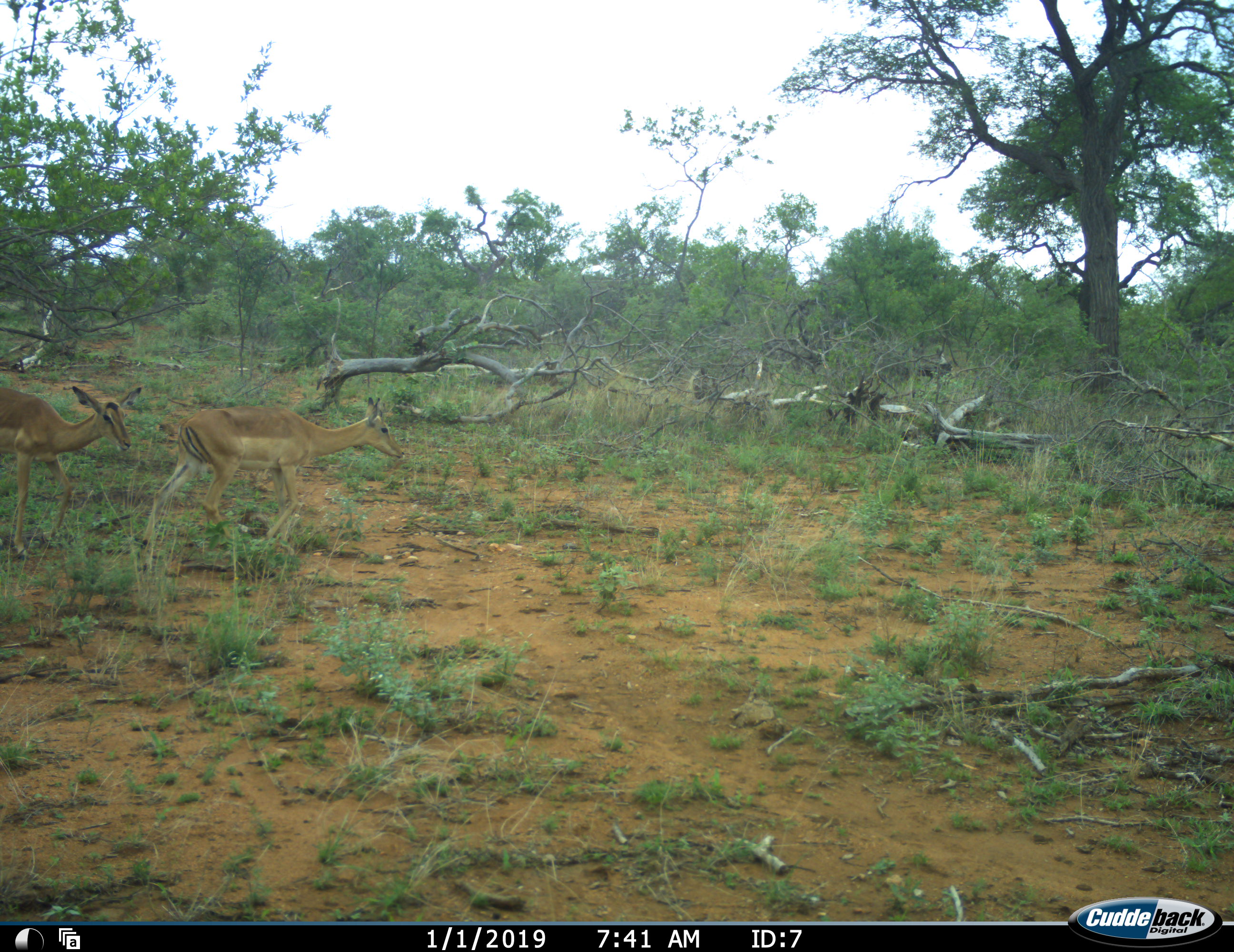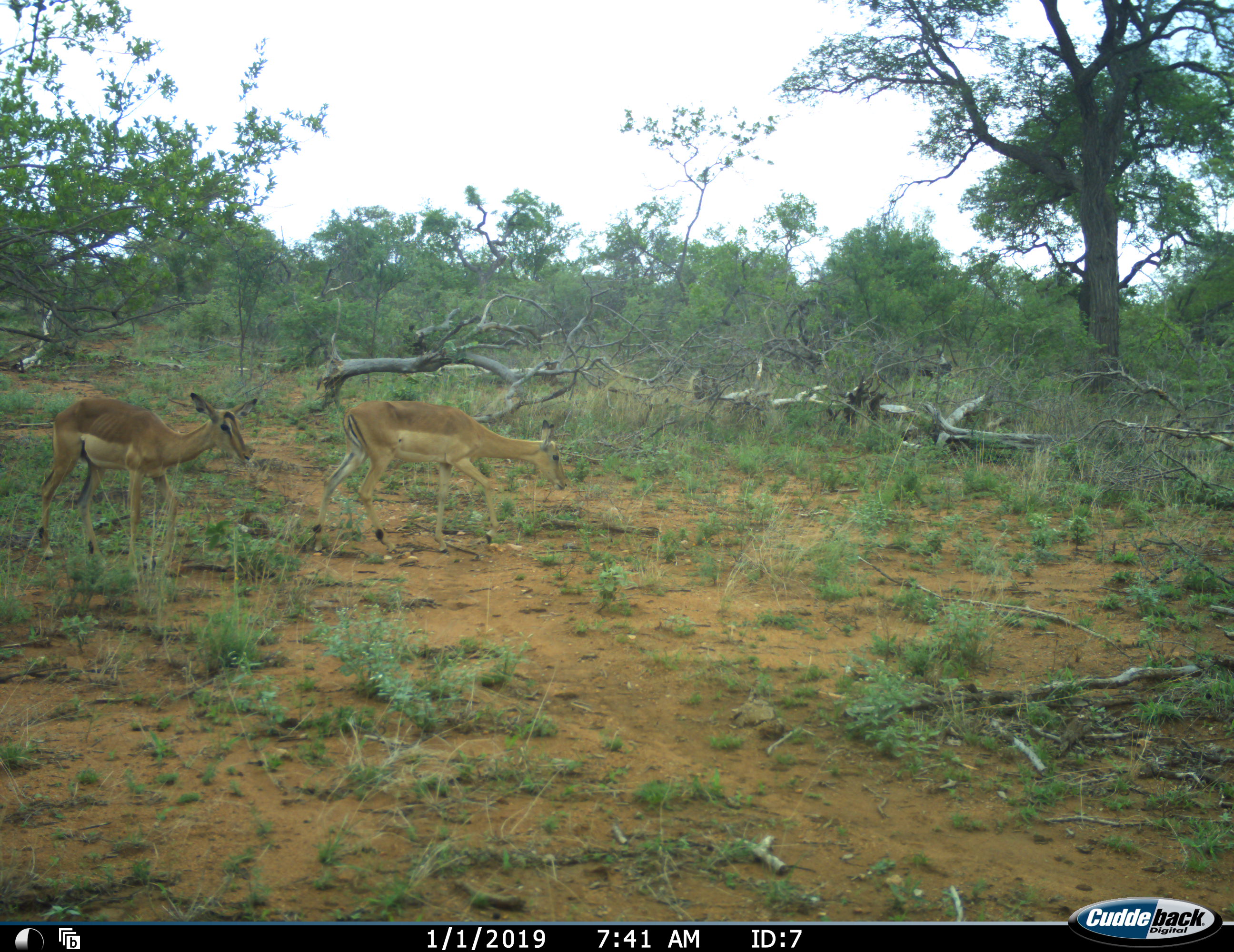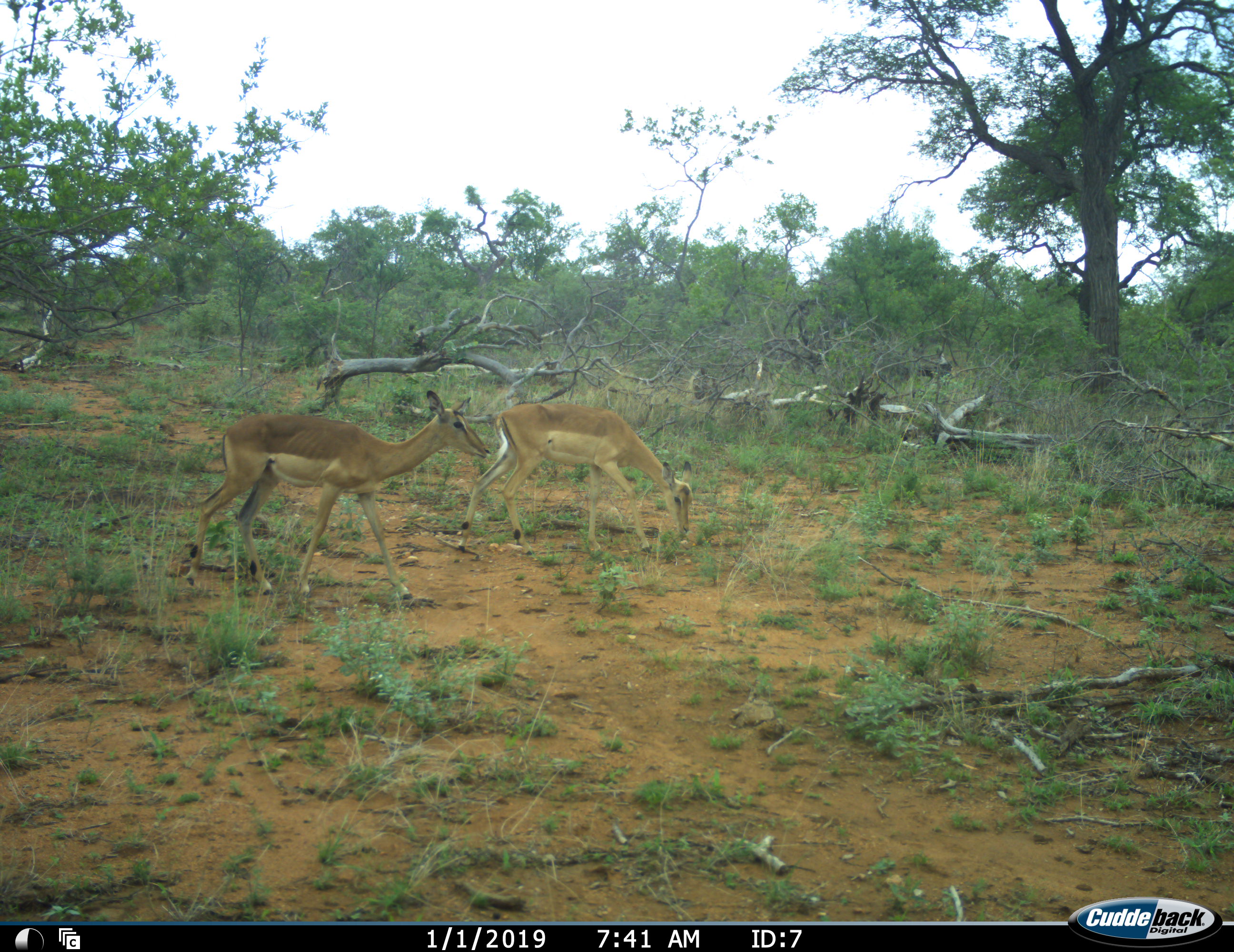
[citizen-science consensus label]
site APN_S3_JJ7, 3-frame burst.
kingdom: Animalia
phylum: Chordata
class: Mammalia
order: Artiodactyla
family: Bovidae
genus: Aepyceros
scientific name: Aepyceros melampus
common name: impala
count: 2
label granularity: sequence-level